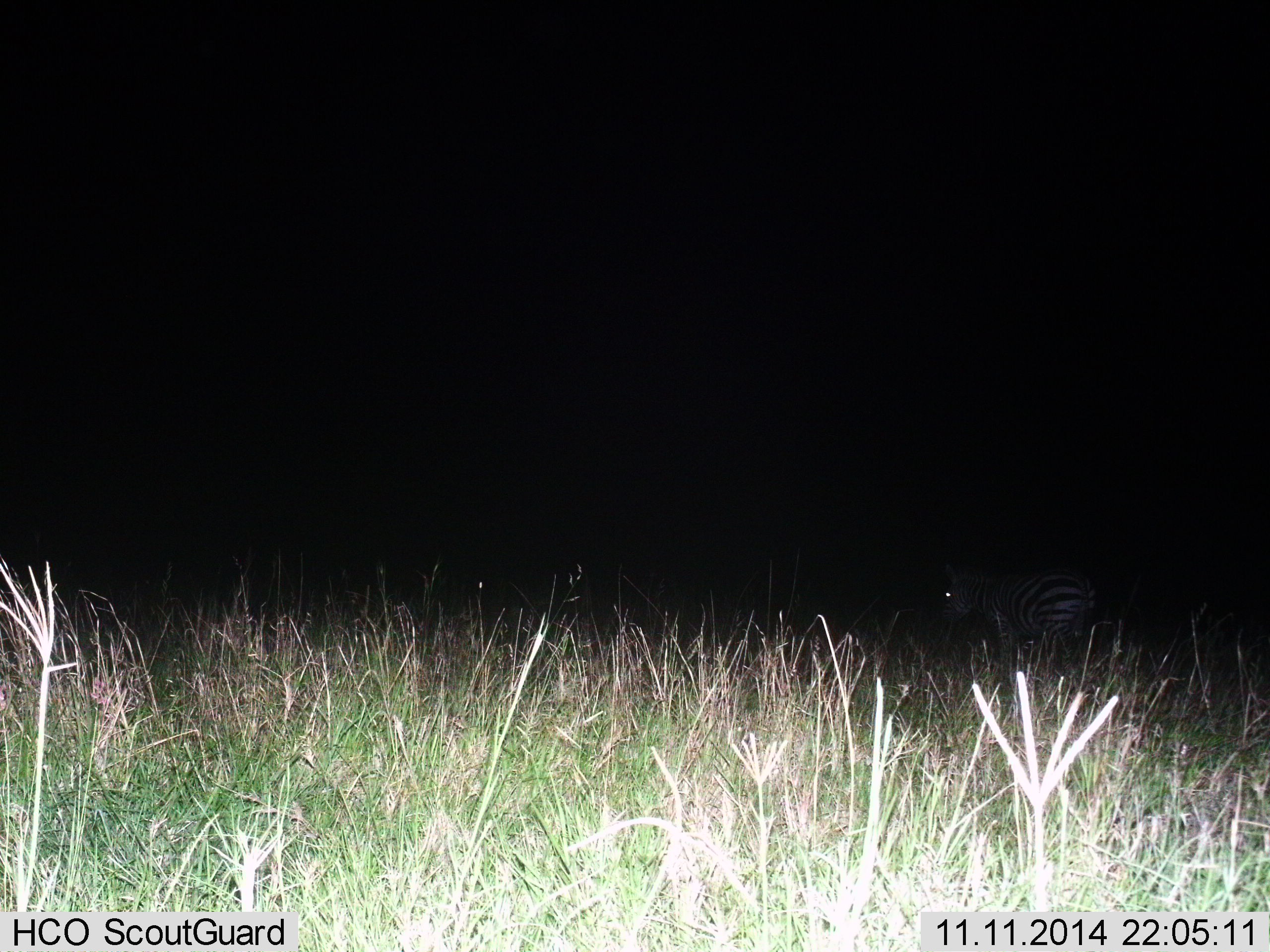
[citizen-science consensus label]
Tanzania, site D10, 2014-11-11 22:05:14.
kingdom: Animalia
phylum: Chordata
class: Mammalia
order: Perissodactyla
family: Equidae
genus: Equus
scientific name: Equus quagga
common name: plains zebra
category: zebra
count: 1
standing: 80%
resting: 0%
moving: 20%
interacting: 0%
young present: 0%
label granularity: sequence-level